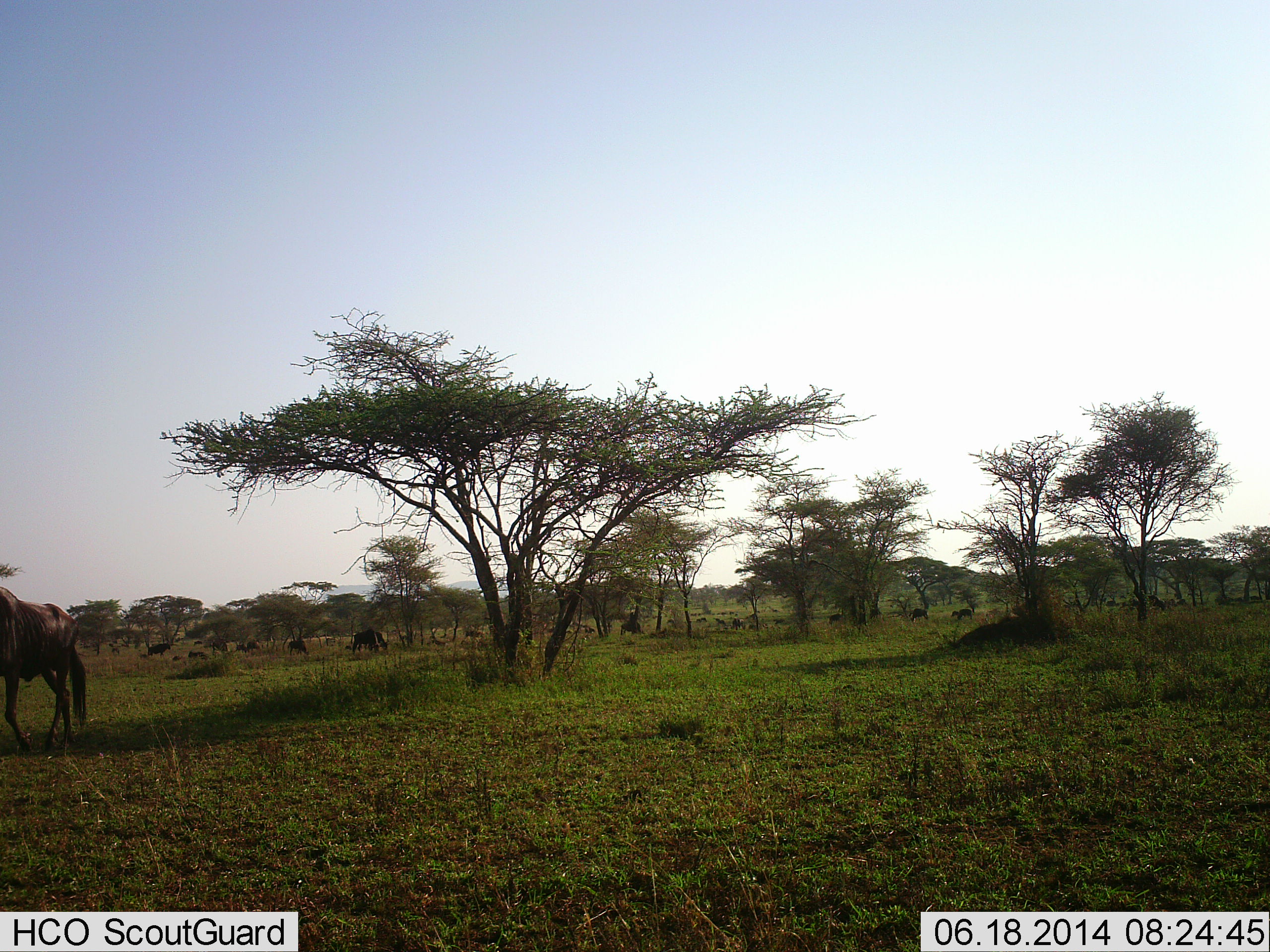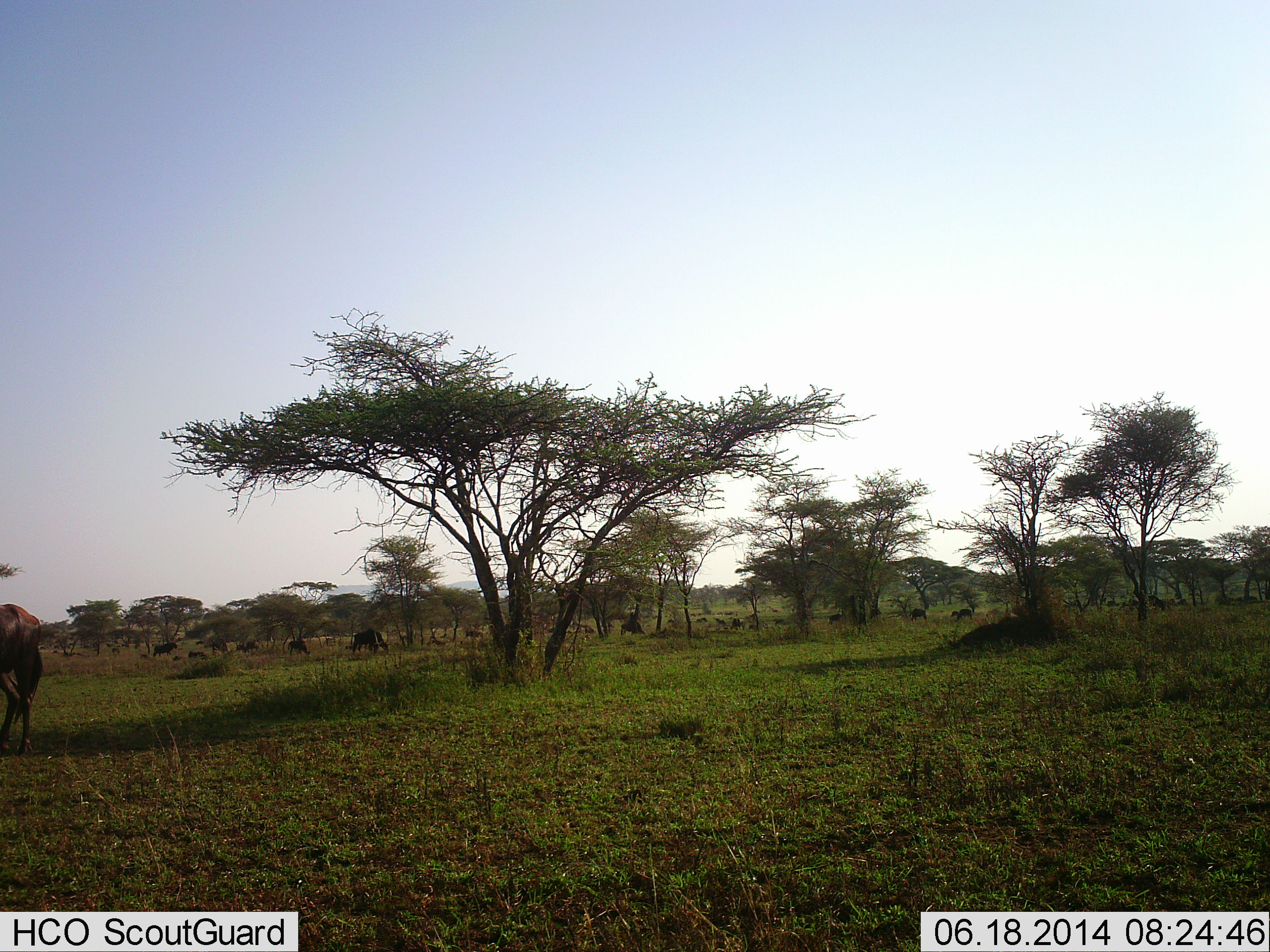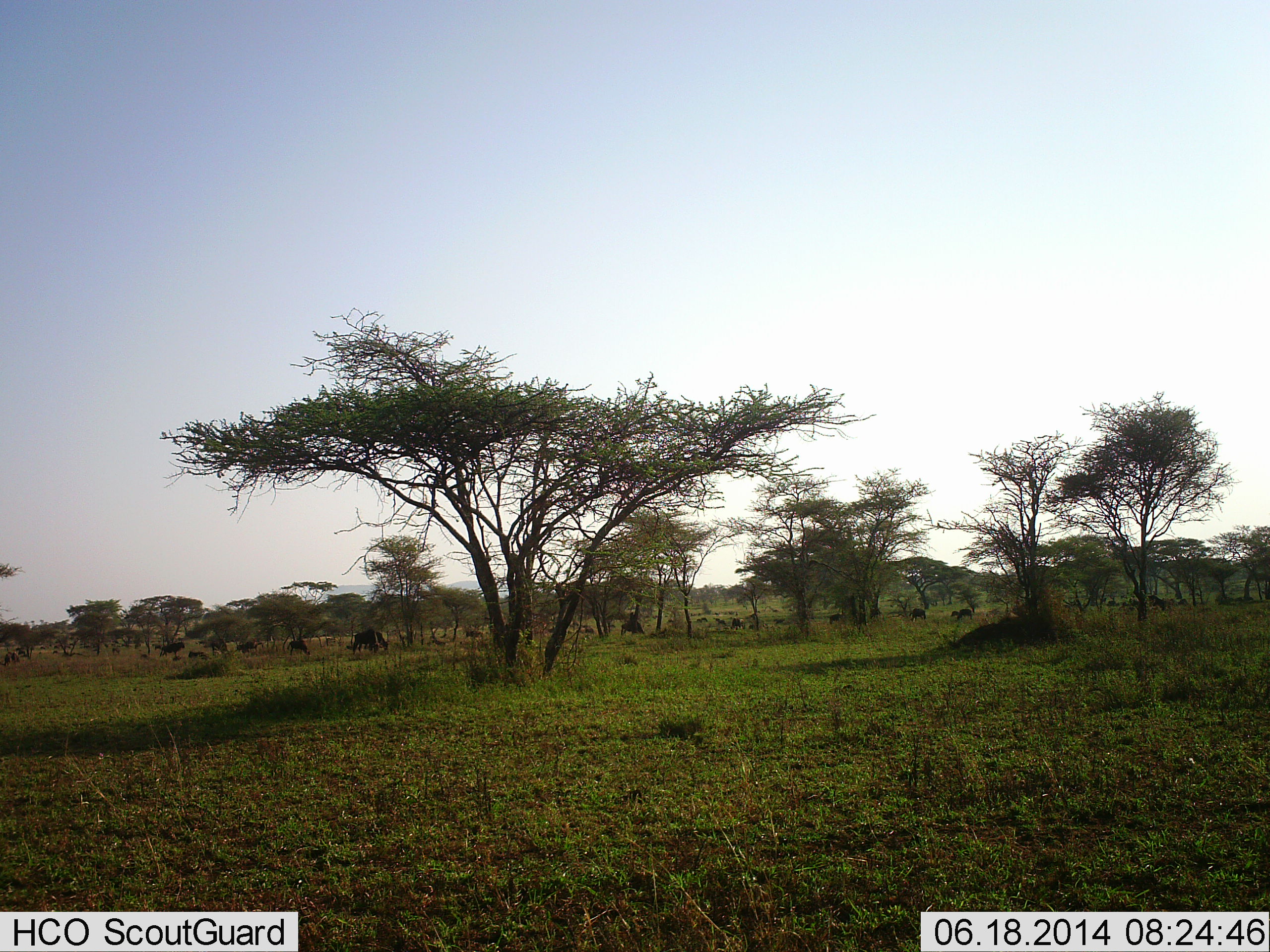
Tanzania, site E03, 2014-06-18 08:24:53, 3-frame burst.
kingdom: Animalia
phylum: Chordata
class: Mammalia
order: Artiodactyla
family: Bovidae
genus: Connochaetes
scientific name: Connochaetes taurinus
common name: blue wildebeest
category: wildebeest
Wildebeest (blue wildebeest) (Connochaetes taurinus), count 4. Behavior (volunteer vote fractions): standing 30%, resting 0%, moving 90%, interacting 0%. Young present (vote fraction): 0%. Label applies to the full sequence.